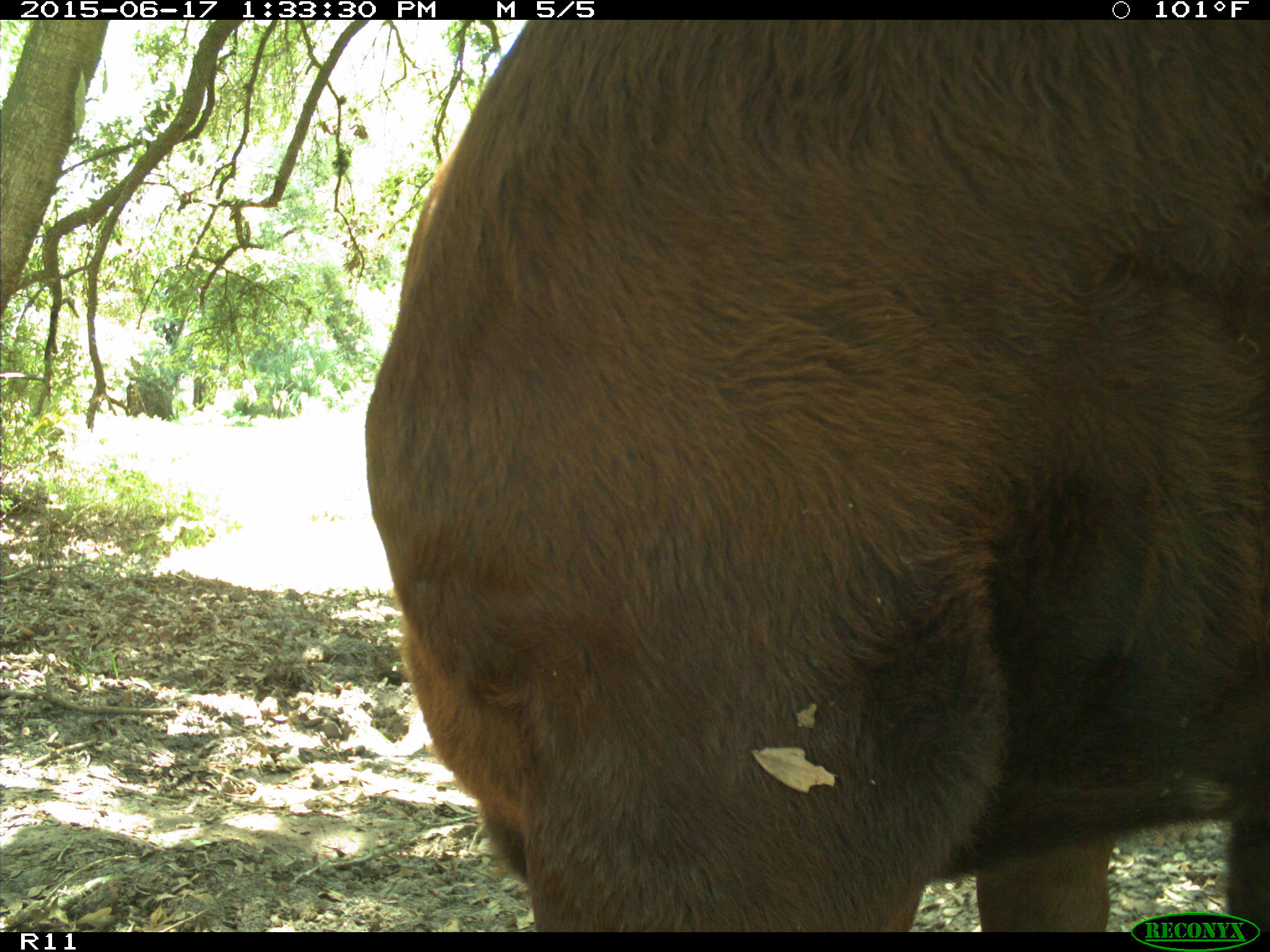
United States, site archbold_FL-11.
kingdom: Animalia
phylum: Chordata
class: Mammalia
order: Artiodactyla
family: Bovidae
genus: Bos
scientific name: Bos taurus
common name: domestic cow